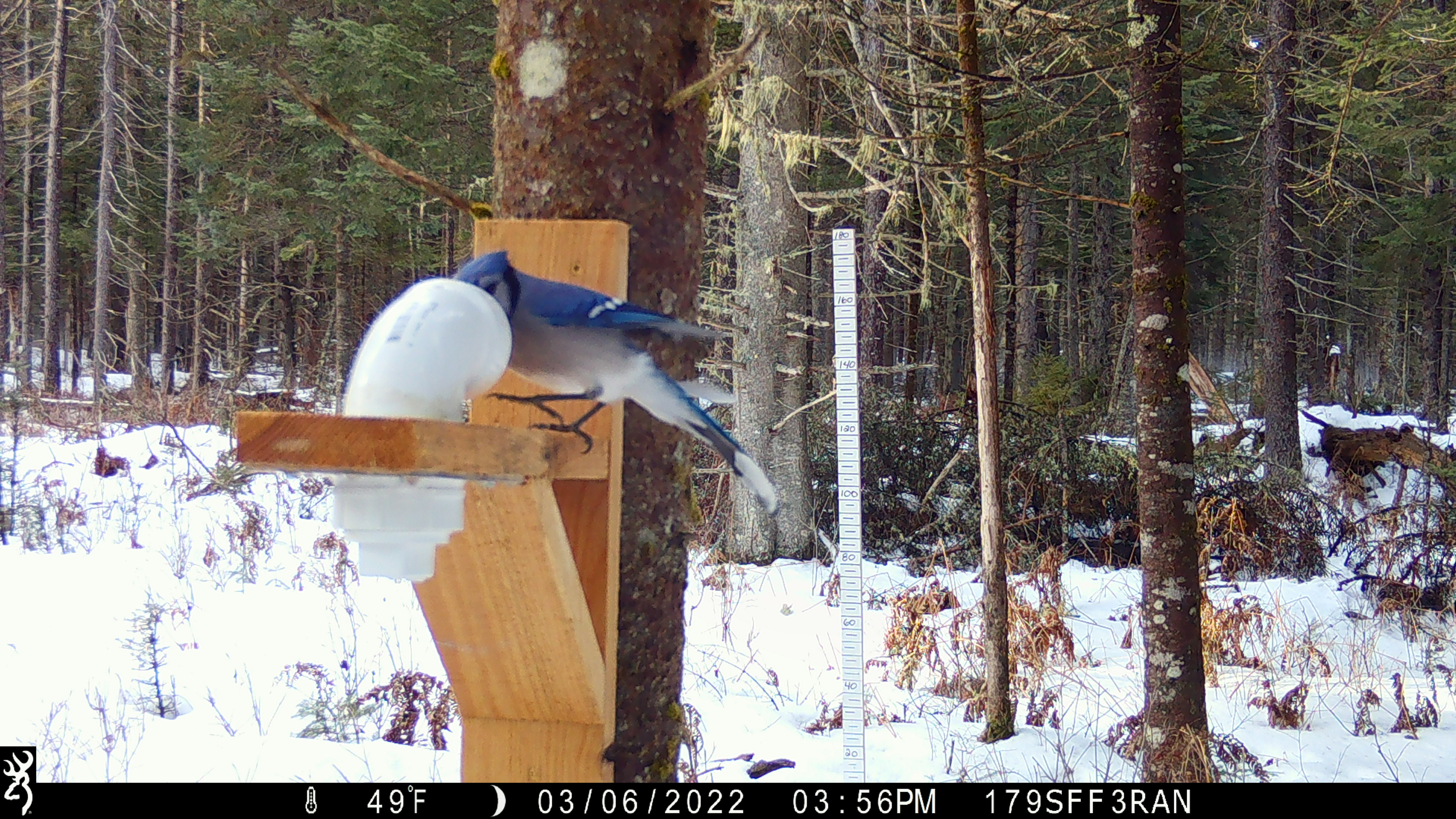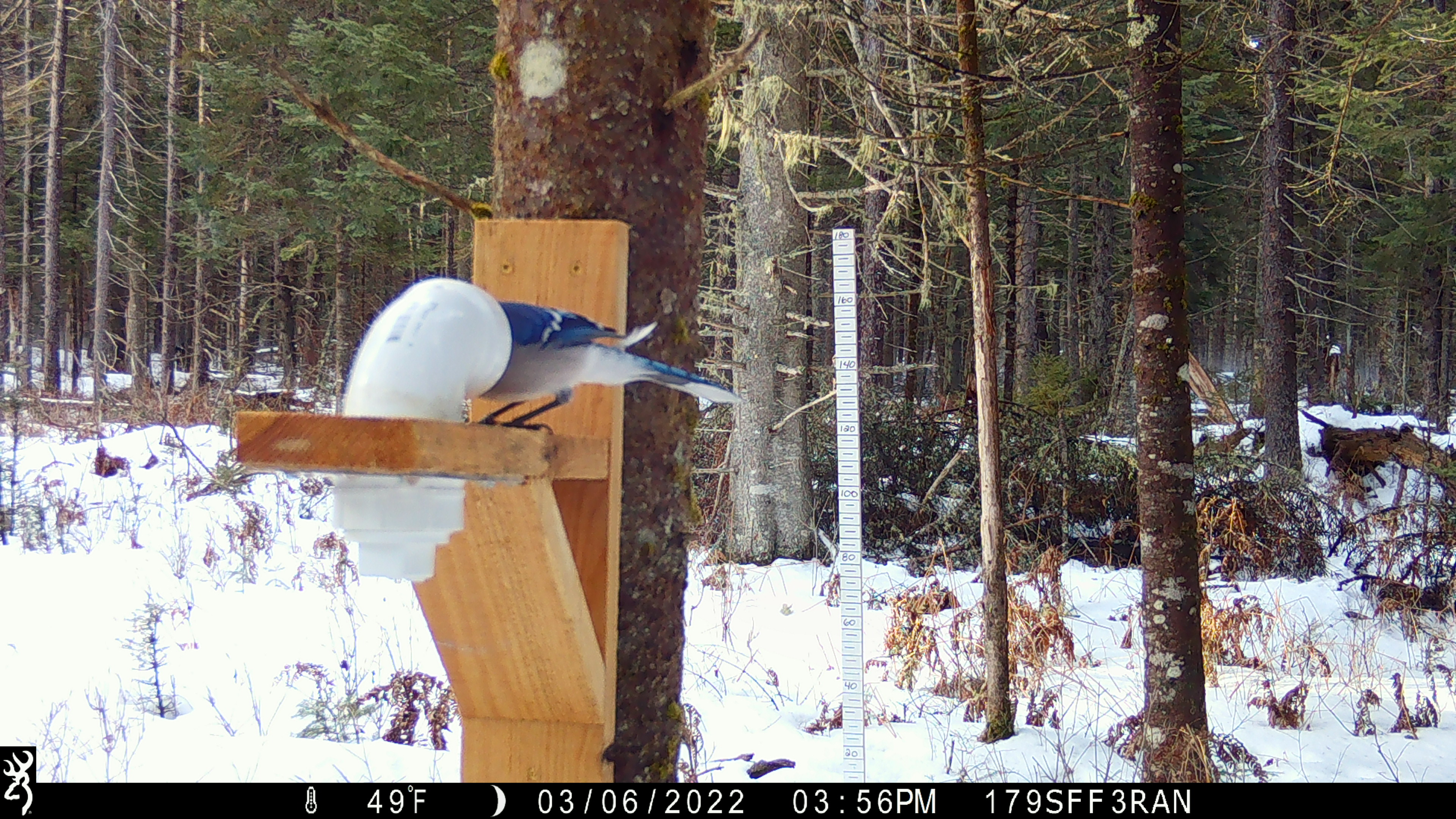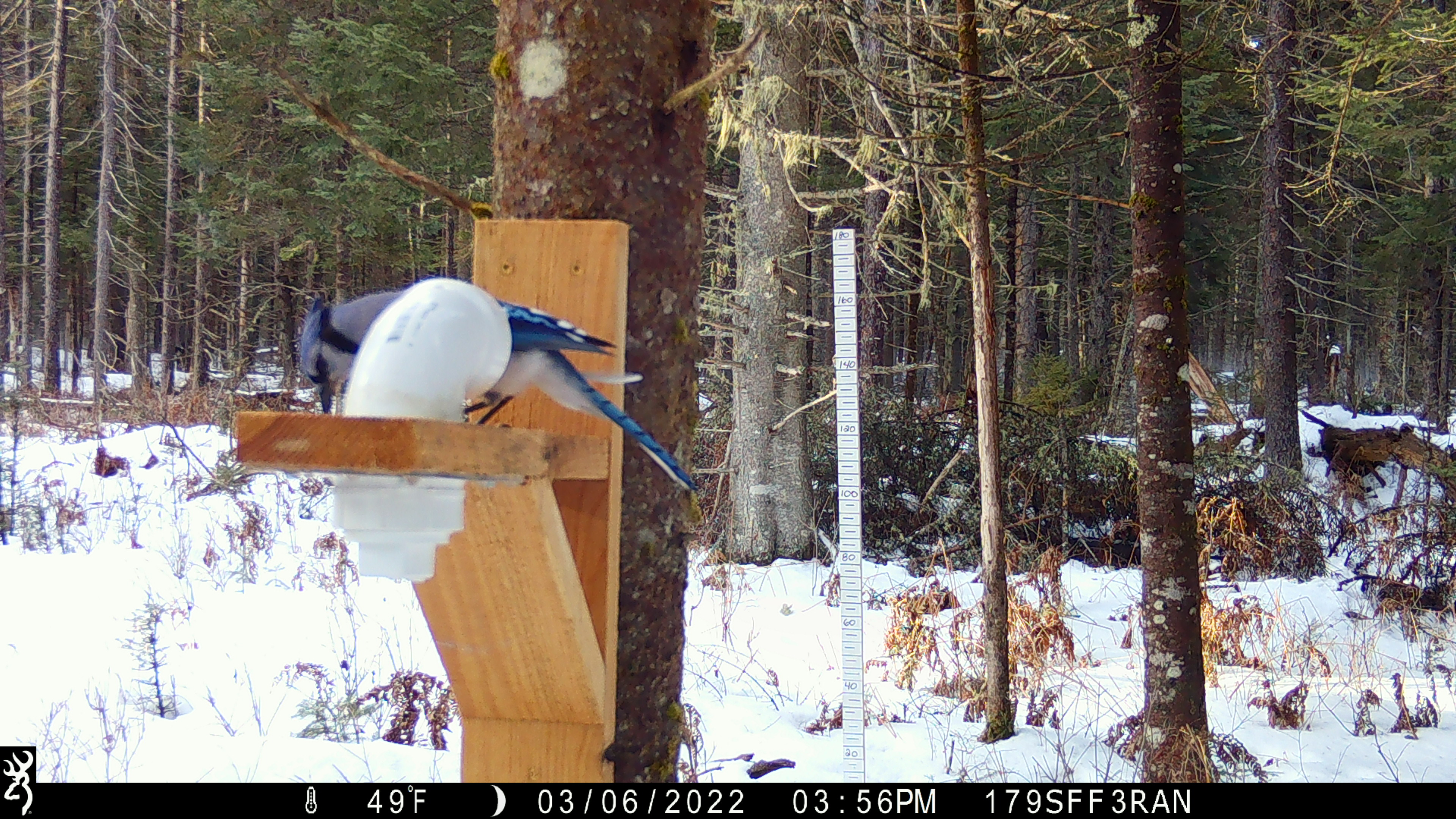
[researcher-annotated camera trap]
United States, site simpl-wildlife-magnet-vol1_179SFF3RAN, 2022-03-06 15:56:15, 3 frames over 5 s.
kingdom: Animalia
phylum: Chordata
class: Aves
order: Passeriformes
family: Corvidae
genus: Cyanocitta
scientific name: Cyanocitta cristata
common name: blue jay